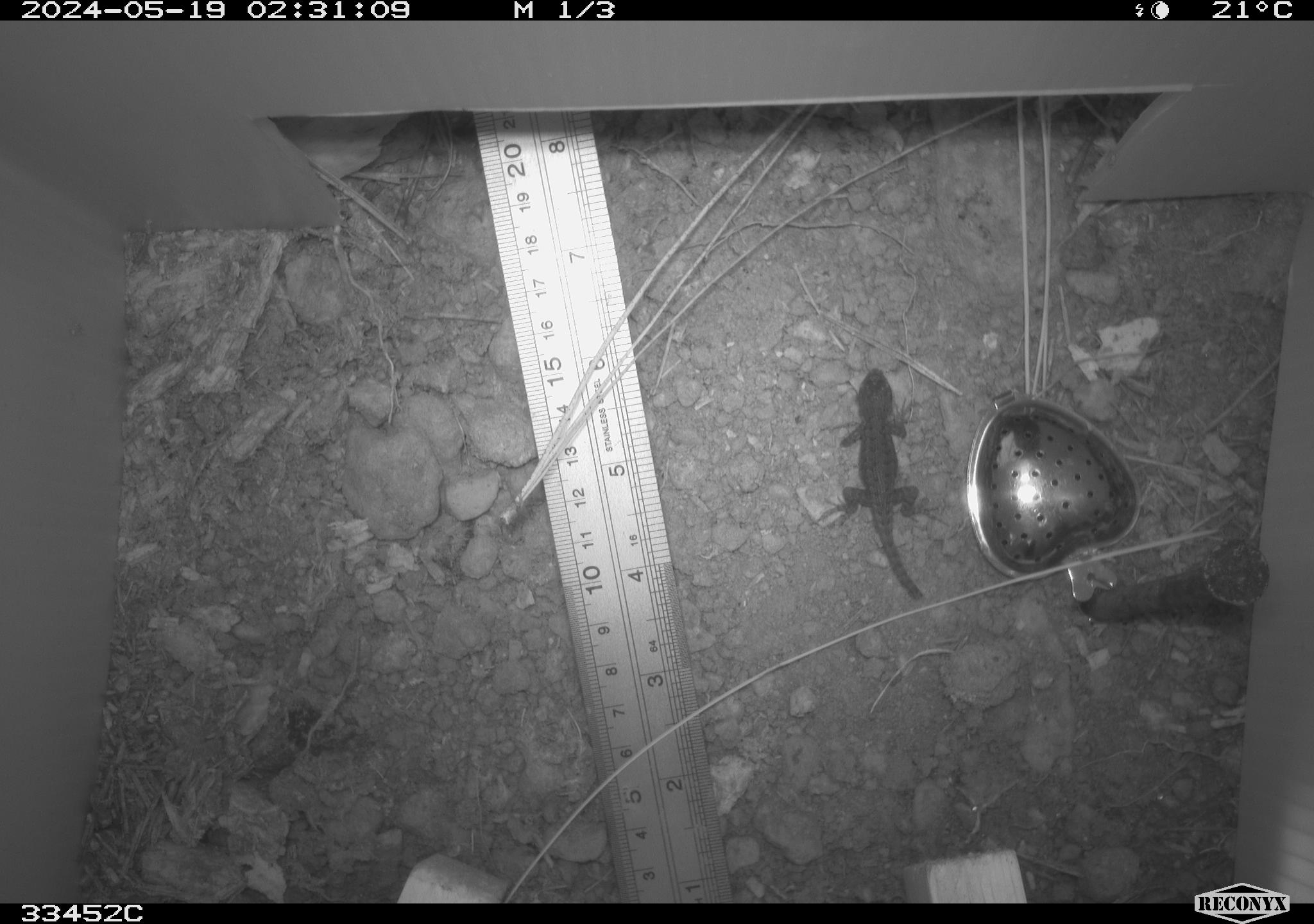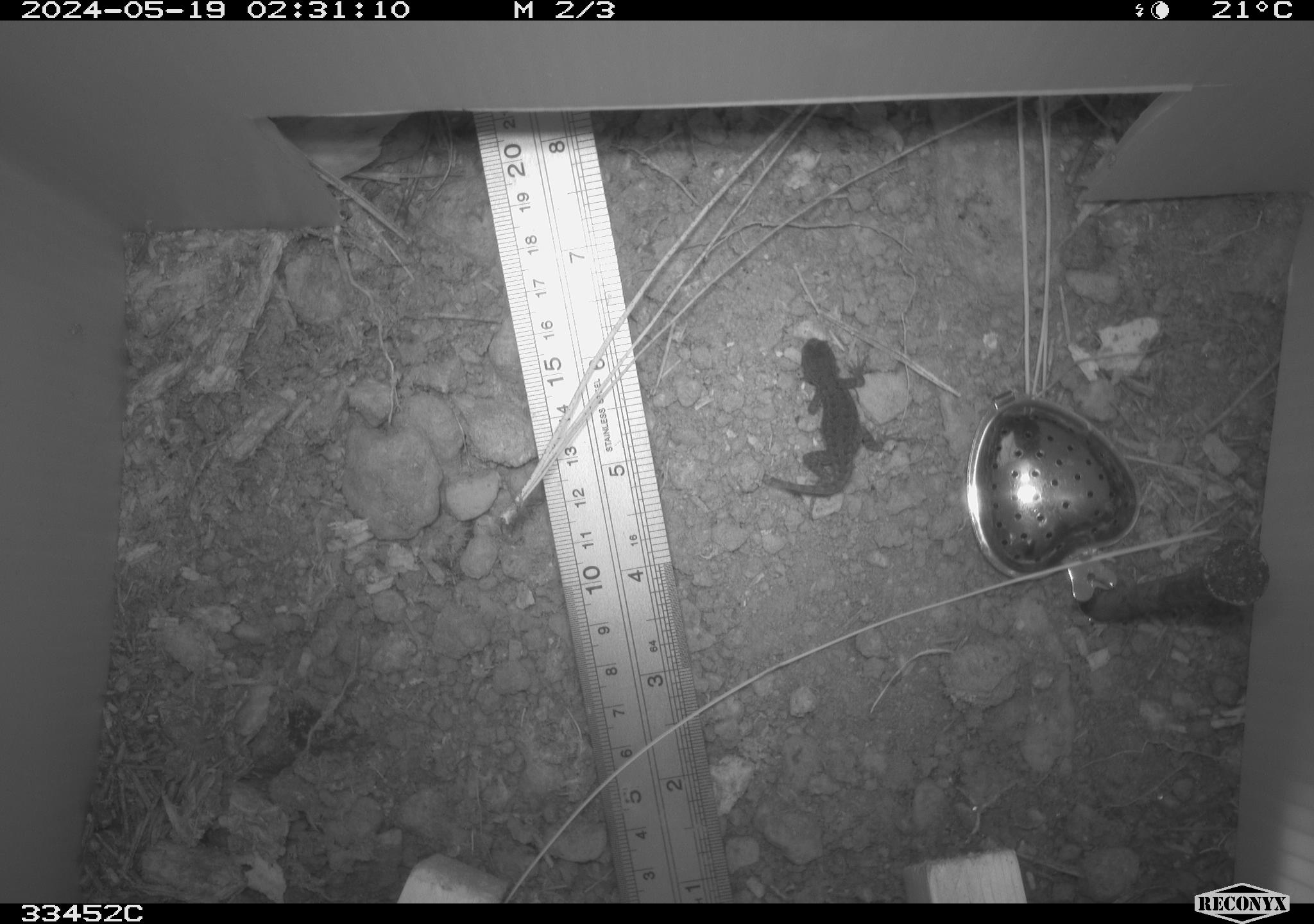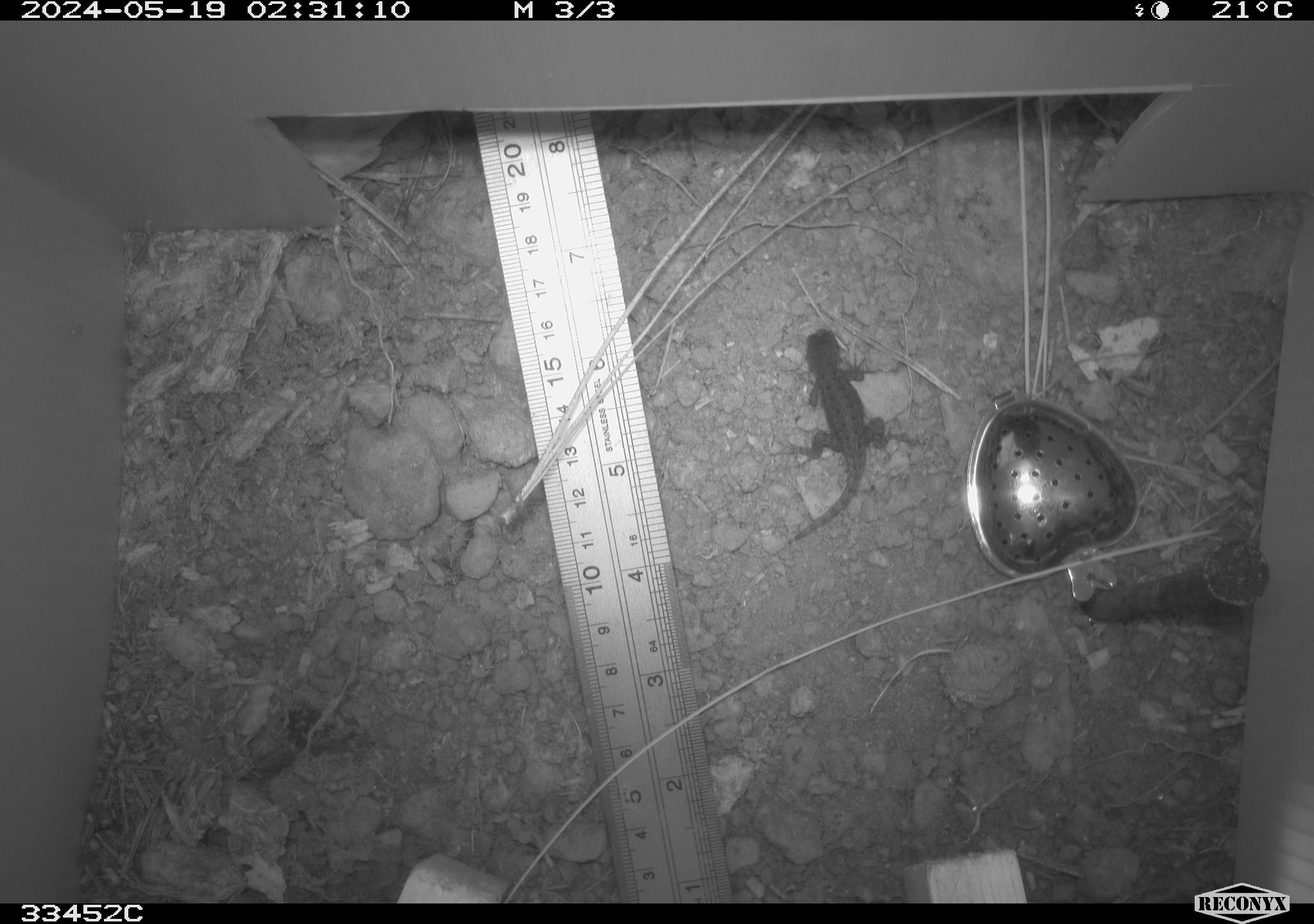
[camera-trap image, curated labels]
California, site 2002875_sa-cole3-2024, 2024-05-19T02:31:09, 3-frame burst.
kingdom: Animalia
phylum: Chordata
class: Reptilia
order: Squamata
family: Phrynosomatidae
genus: Sceloporus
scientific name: Sceloporus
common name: spiny lizards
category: sceloporus species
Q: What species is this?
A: Sceloporus species (spiny lizards) (Sceloporus).